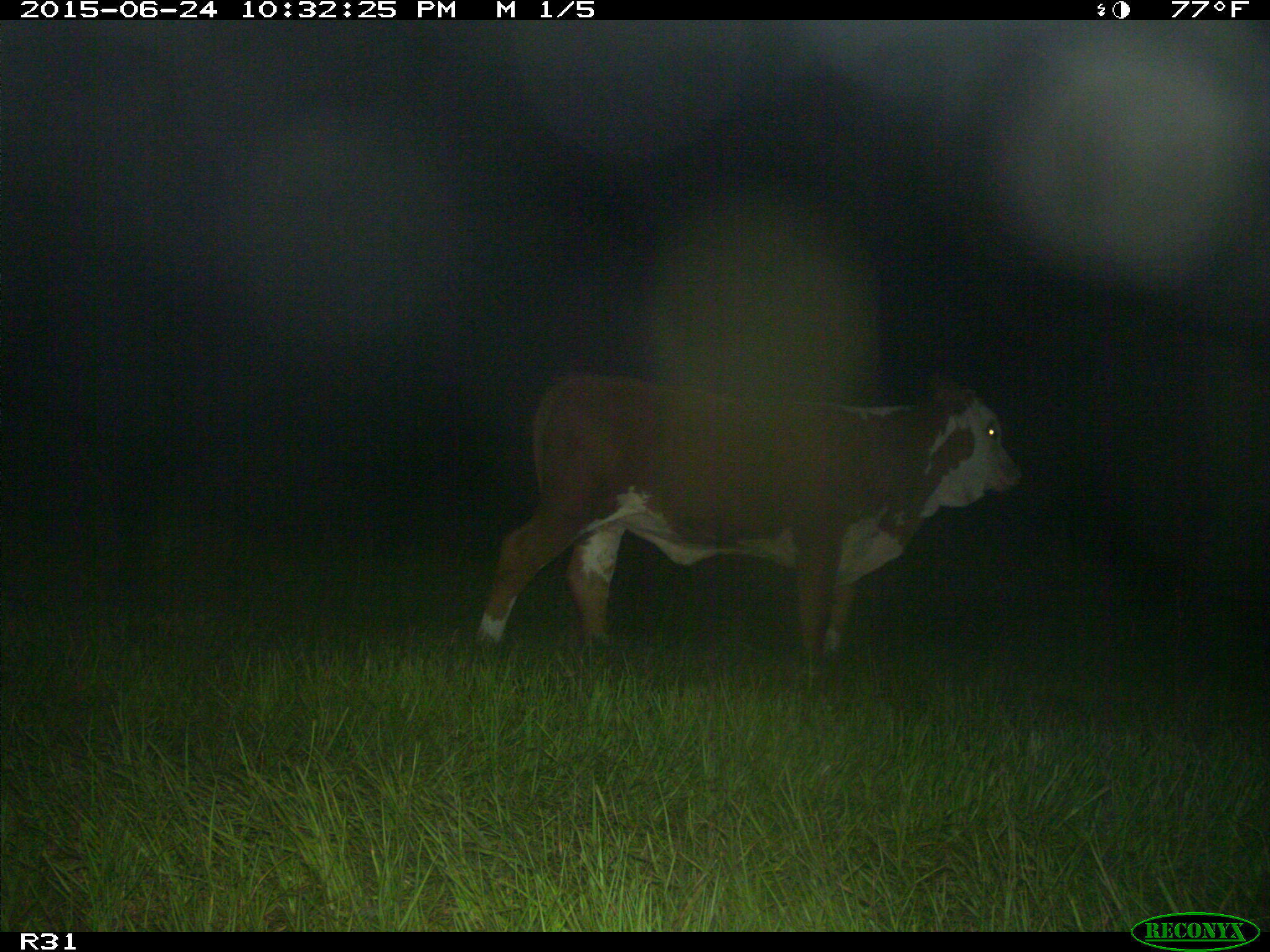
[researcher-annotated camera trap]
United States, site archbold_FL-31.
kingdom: Animalia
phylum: Chordata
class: Mammalia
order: Artiodactyla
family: Bovidae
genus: Bos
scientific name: Bos taurus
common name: domestic cow